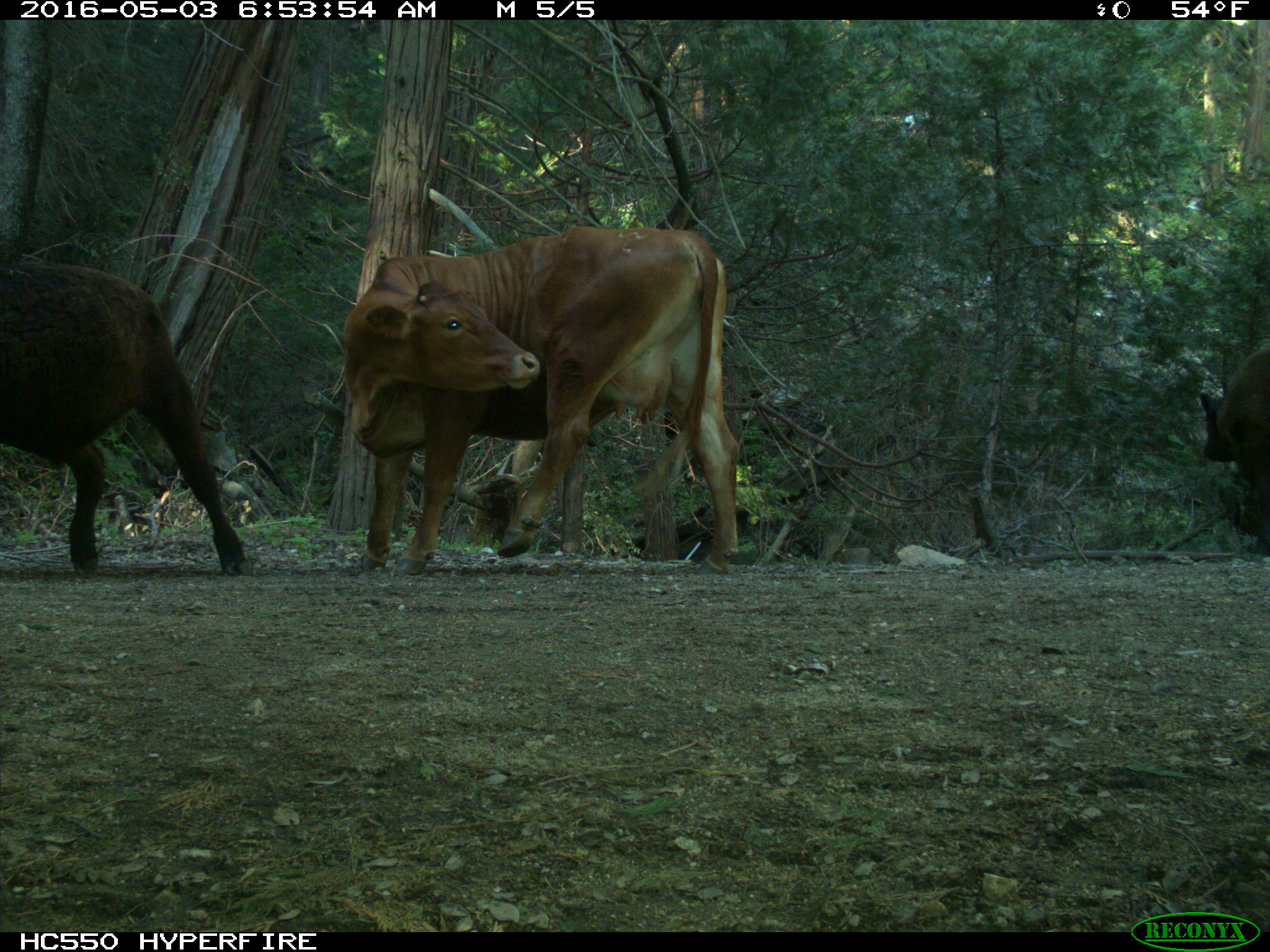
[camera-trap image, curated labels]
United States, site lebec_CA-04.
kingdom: Animalia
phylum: Chordata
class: Mammalia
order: Artiodactyla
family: Bovidae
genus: Bos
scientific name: Bos taurus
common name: domestic cow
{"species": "Bos taurus (domestic cow)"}